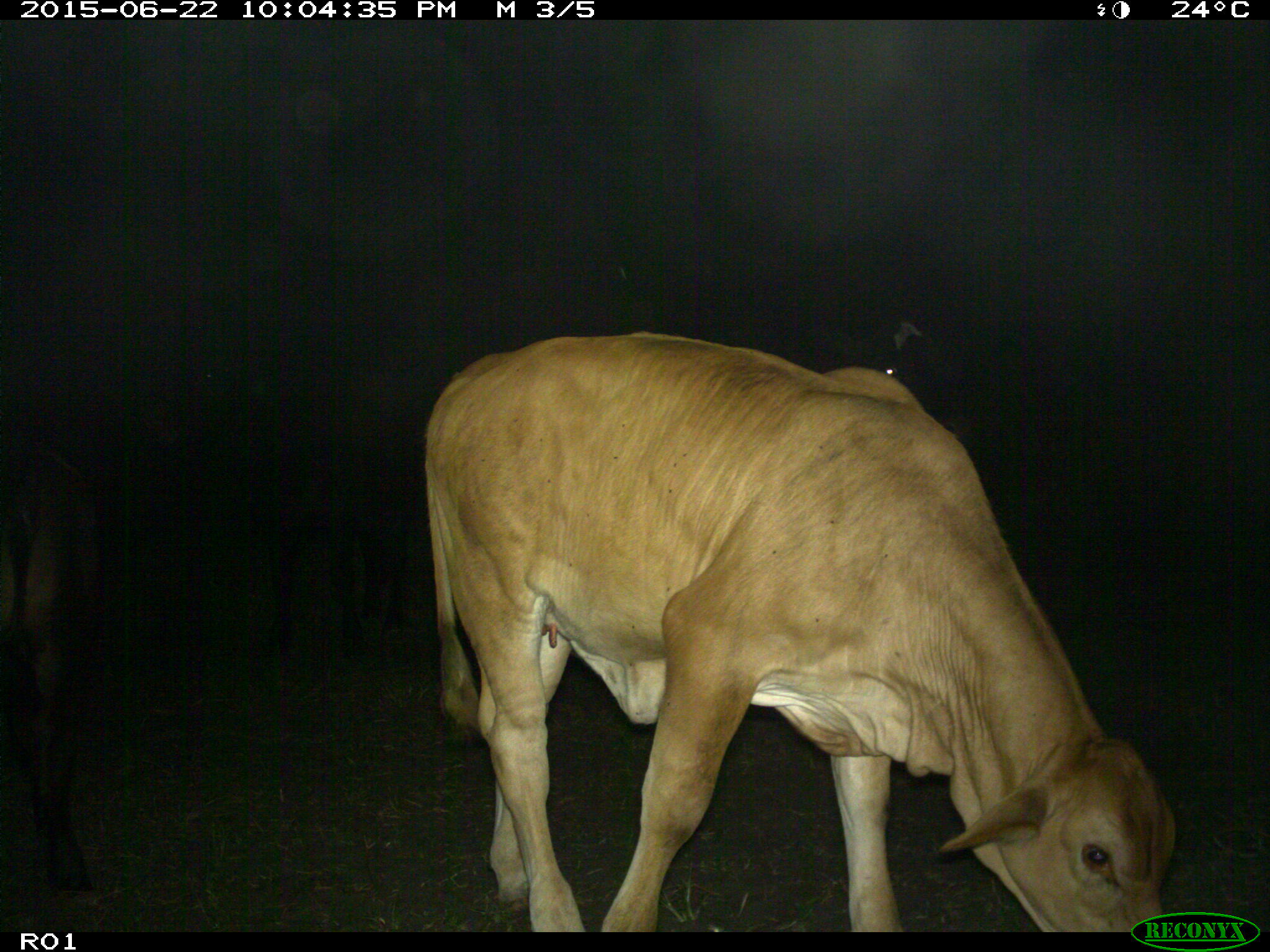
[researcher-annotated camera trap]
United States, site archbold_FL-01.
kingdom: Animalia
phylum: Chordata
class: Mammalia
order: Artiodactyla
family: Bovidae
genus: Bos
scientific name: Bos taurus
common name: domestic cow